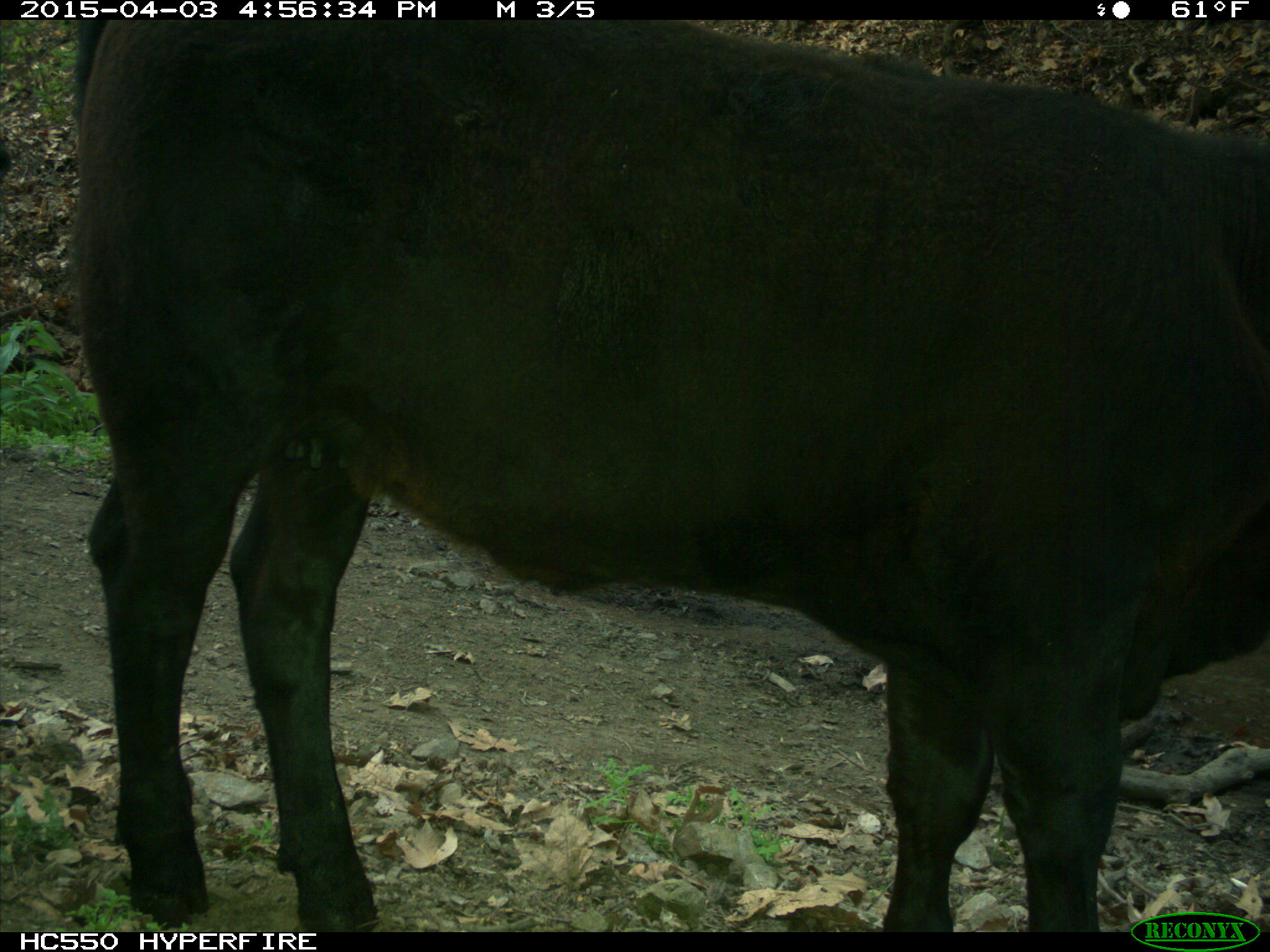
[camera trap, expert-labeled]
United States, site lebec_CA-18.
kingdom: Animalia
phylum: Chordata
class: Mammalia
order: Artiodactyla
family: Bovidae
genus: Bos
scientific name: Bos taurus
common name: domestic cow